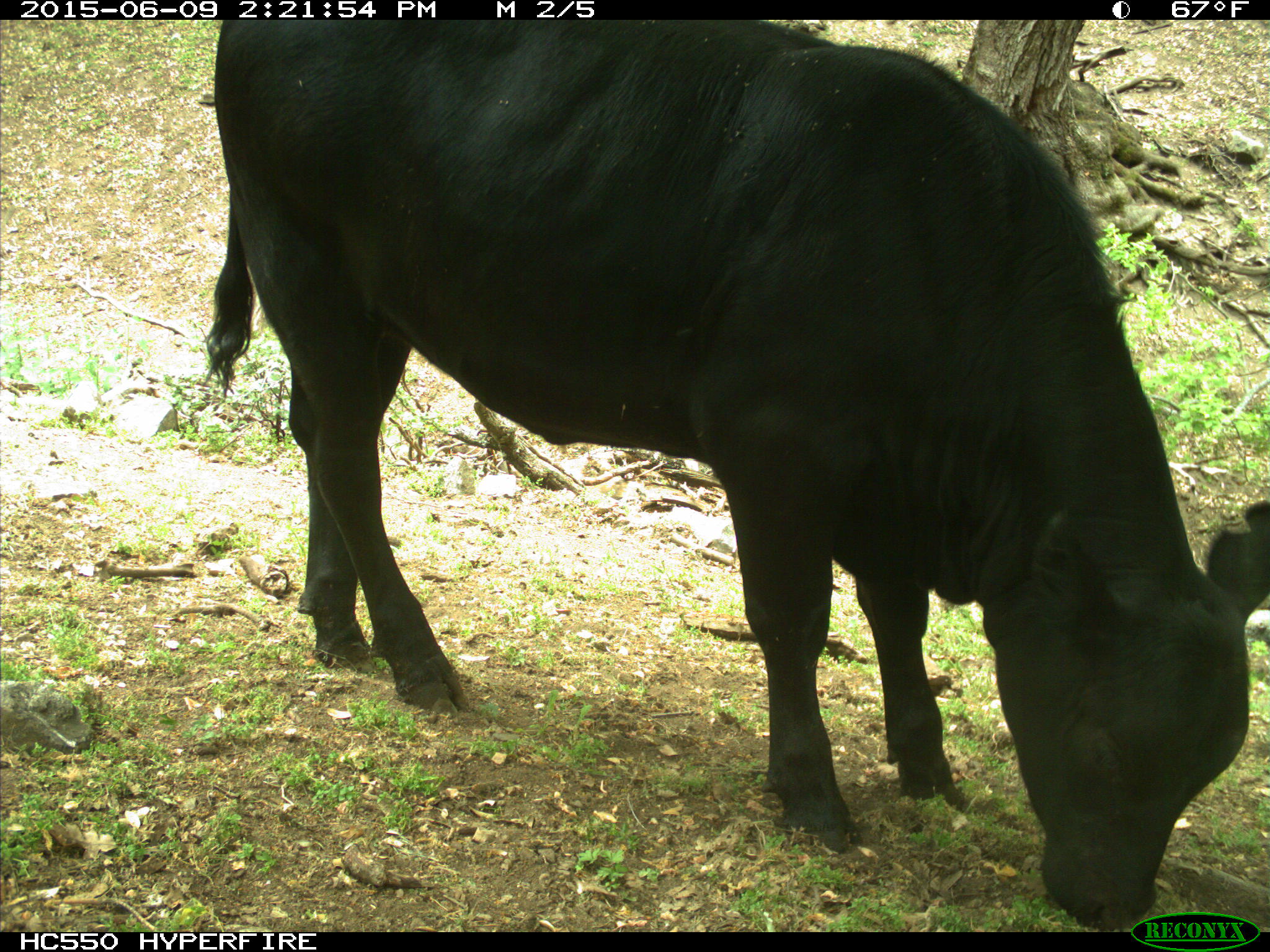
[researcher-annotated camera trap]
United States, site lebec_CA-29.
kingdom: Animalia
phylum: Chordata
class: Mammalia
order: Artiodactyla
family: Bovidae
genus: Bos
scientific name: Bos taurus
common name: domestic cow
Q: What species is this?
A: Bos taurus (domestic cow).